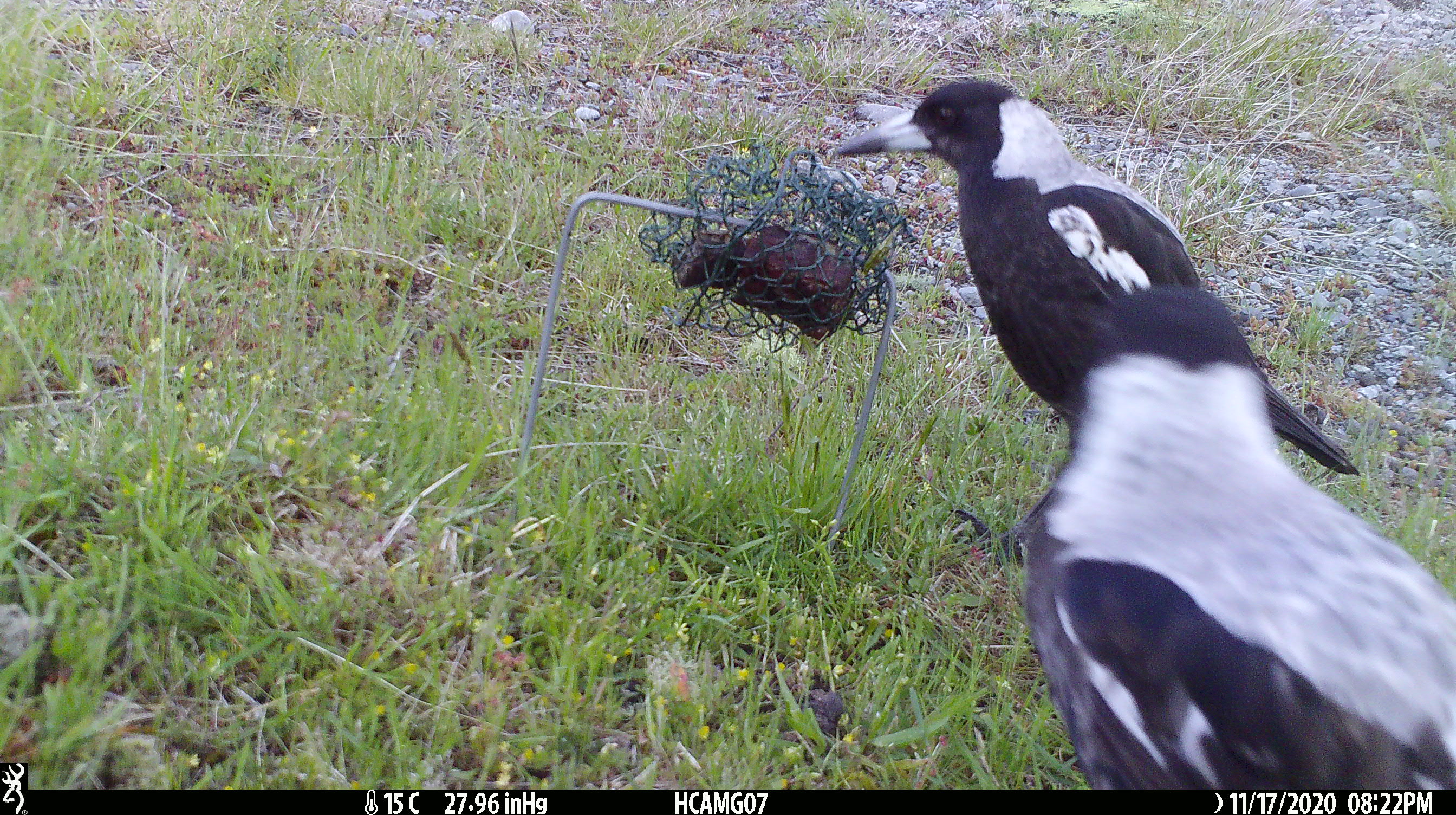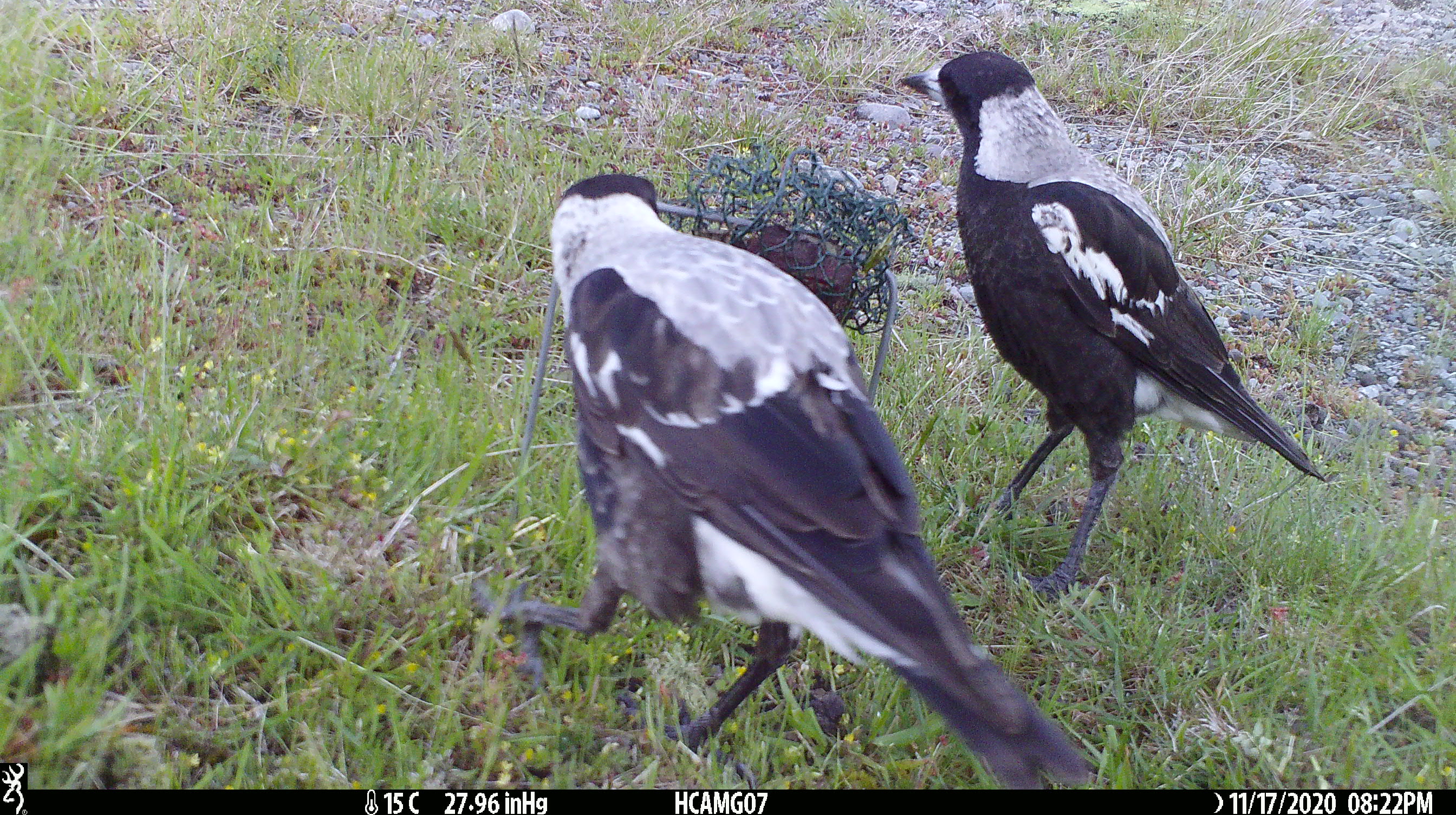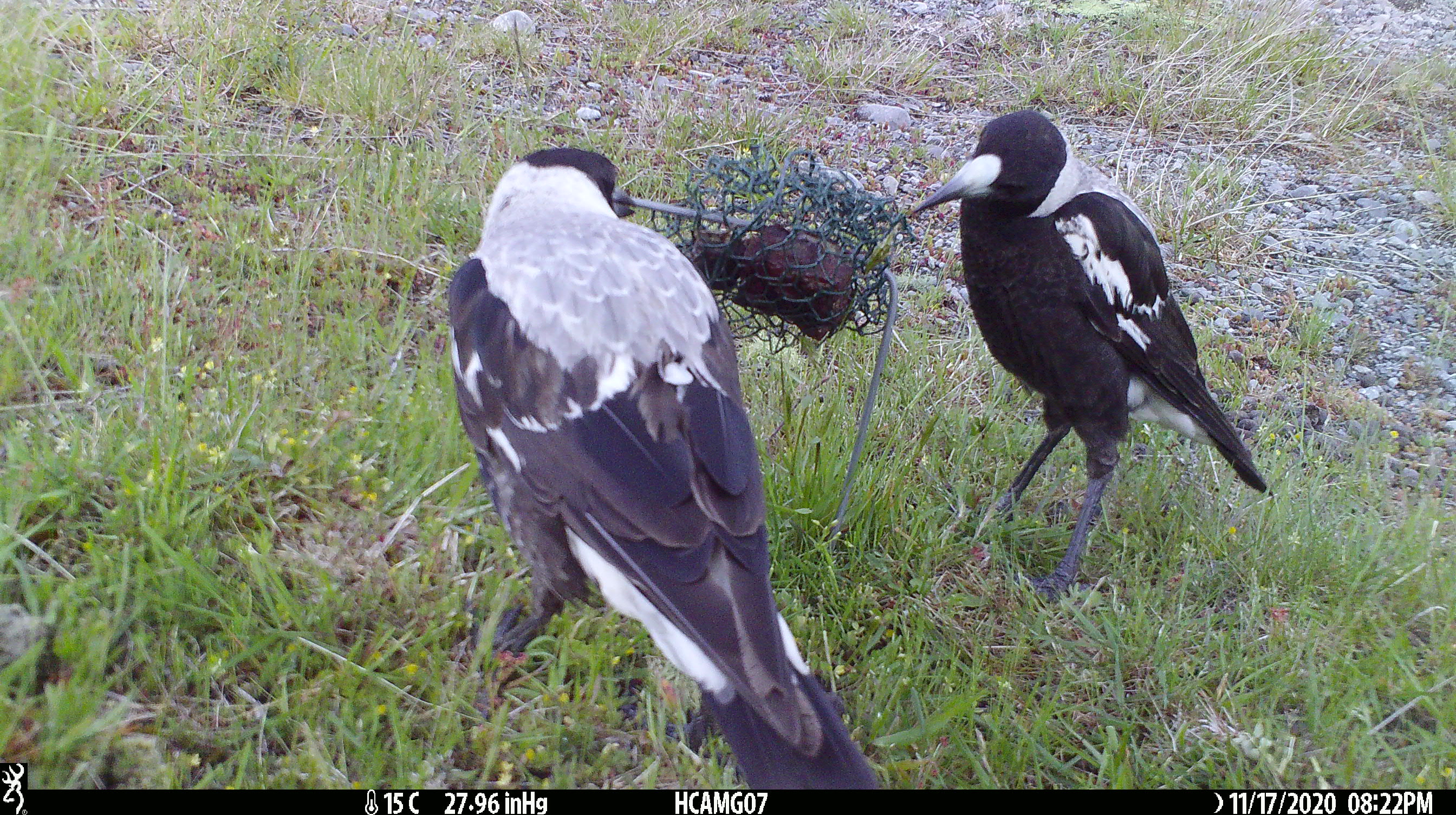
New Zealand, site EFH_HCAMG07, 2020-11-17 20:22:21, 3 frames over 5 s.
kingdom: Animalia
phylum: Chordata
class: Aves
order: Passeriformes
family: Artamidae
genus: Gymnorhina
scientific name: Gymnorhina tibicen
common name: australian magpie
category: magpie